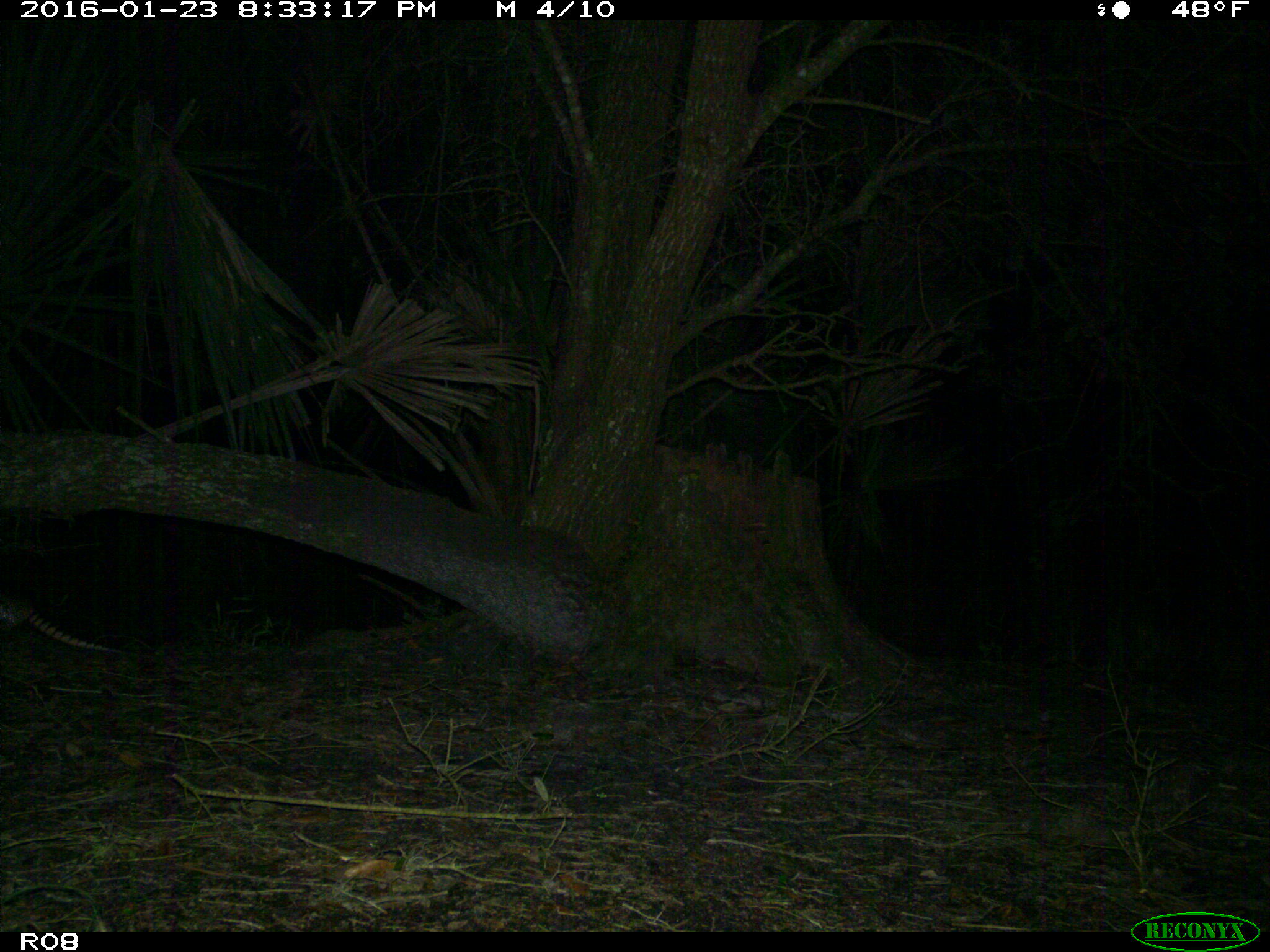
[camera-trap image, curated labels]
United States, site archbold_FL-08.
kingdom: Animalia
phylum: Chordata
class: Mammalia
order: Cingulata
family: Dasypodidae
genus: Dasypus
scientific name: Dasypus novemcinctus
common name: nine-banded armadillo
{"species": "Dasypus novemcinctus (nine-banded armadillo)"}